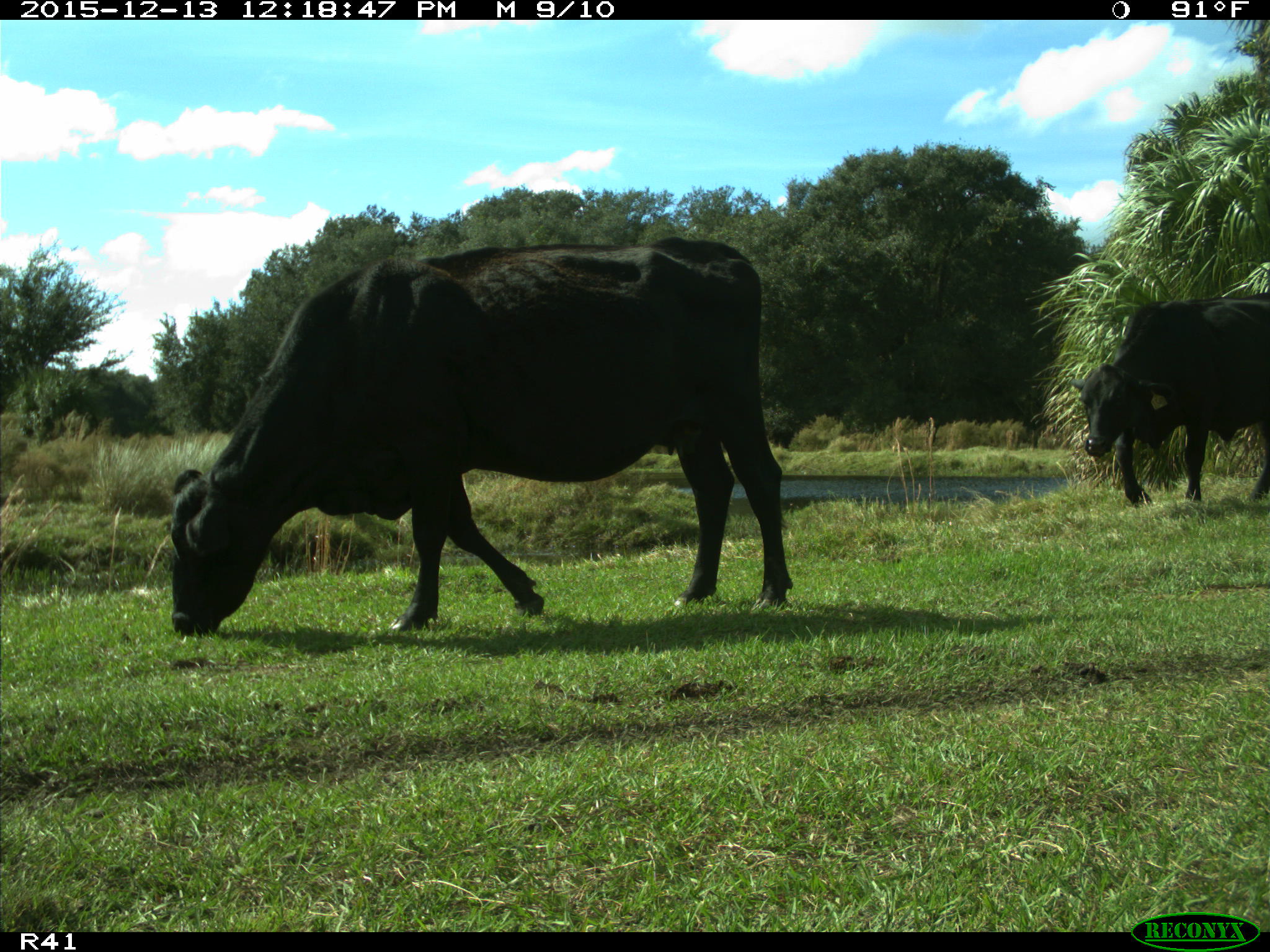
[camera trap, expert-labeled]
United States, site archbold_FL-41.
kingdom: Animalia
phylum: Chordata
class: Mammalia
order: Artiodactyla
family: Bovidae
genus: Bos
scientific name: Bos taurus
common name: domestic cow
Bos taurus (domestic cow).